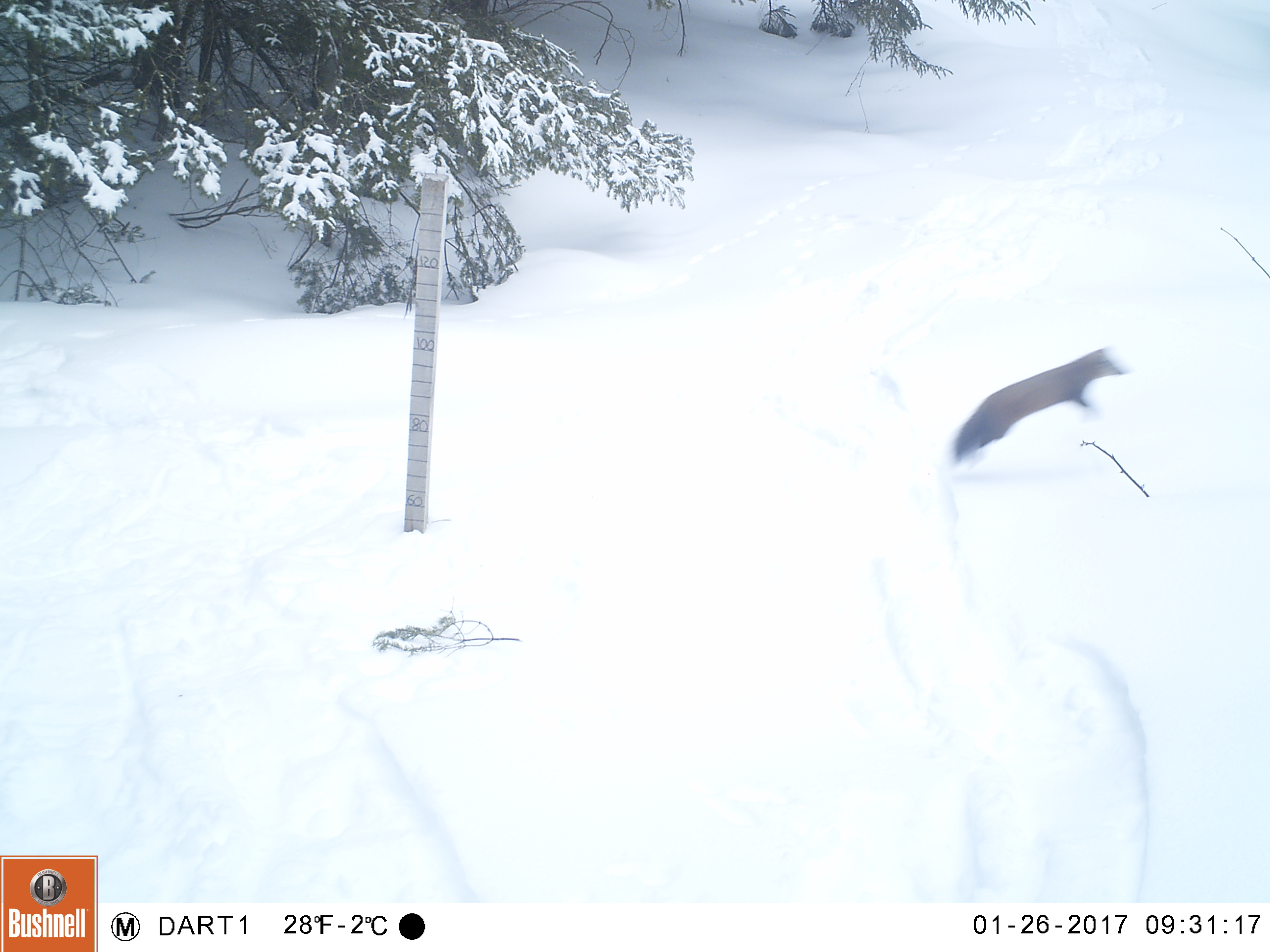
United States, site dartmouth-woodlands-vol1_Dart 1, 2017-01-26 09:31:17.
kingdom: Animalia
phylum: Chordata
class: Mammalia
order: Carnivora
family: Mustelidae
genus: Martes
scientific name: Martes americana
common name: american marten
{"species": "american marten (Martes americana)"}